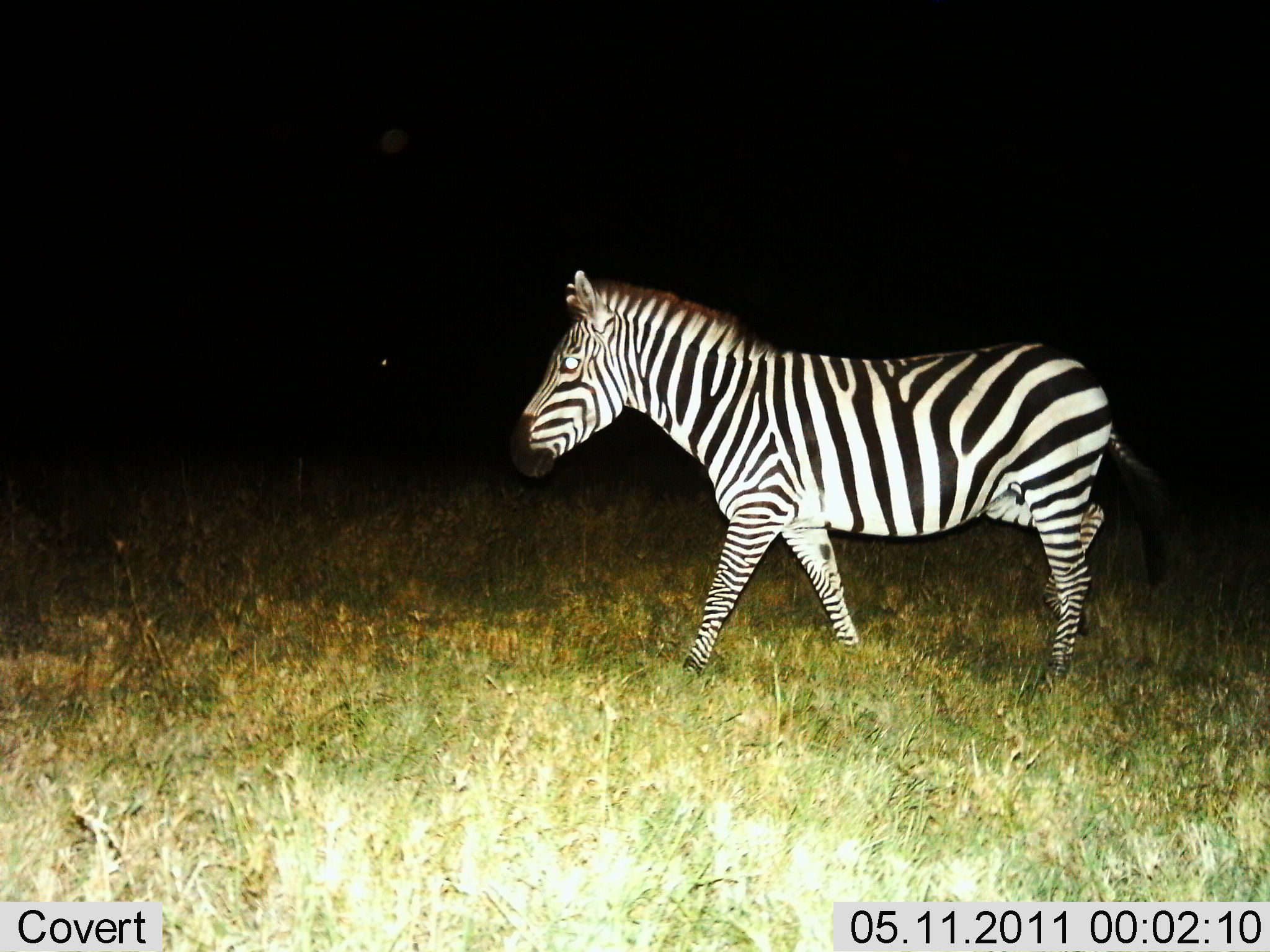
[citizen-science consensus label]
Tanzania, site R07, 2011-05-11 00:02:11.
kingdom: Animalia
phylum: Chordata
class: Mammalia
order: Perissodactyla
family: Equidae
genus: Equus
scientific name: Equus quagga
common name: plains zebra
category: zebra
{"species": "zebra (plains zebra) (Equus quagga)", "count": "1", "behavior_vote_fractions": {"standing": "10%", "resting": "0%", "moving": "100%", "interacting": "0%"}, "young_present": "0%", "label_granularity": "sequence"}